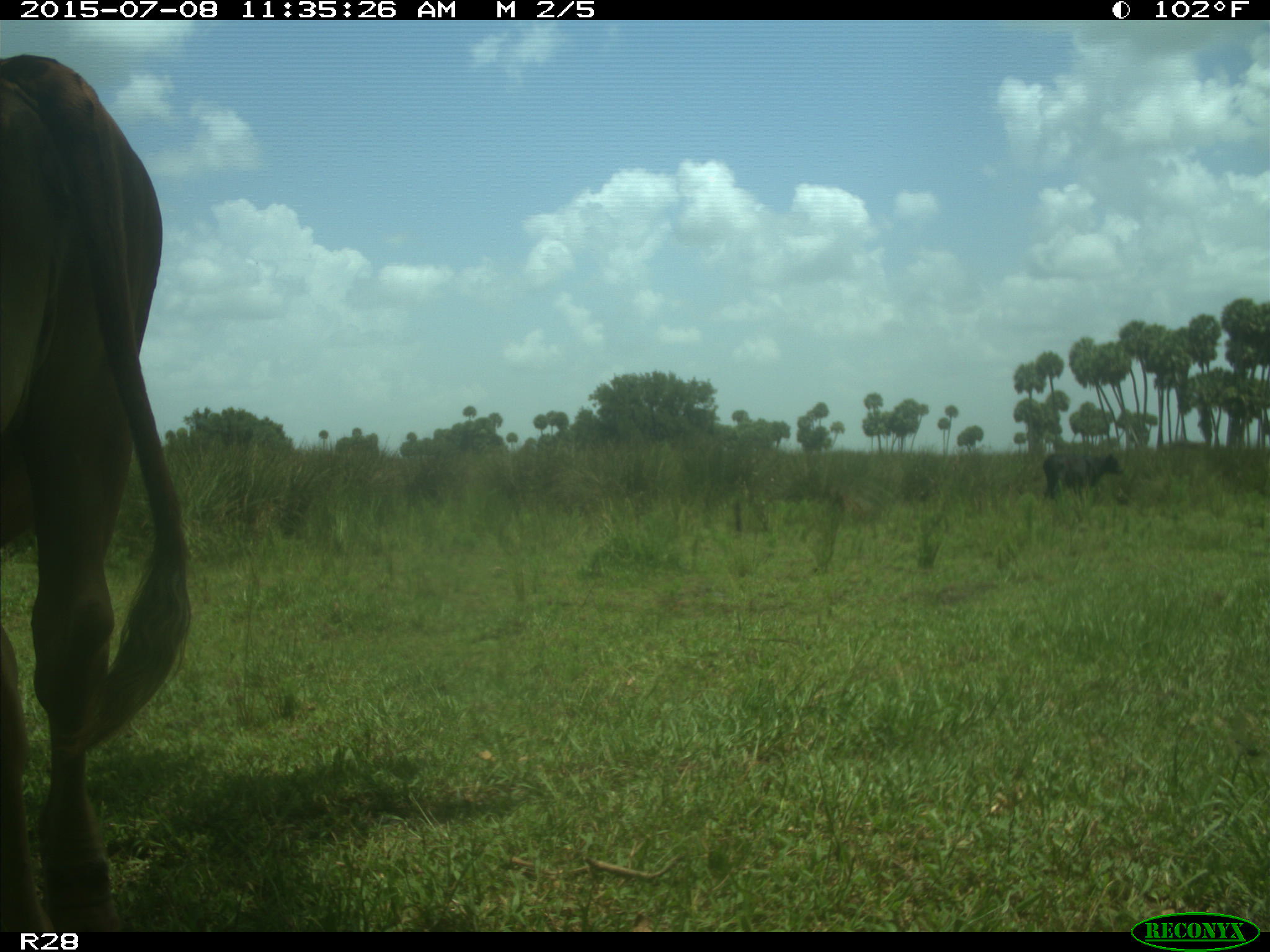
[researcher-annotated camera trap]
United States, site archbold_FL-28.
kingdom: Animalia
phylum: Chordata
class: Mammalia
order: Artiodactyla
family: Bovidae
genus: Bos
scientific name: Bos taurus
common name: domestic cow